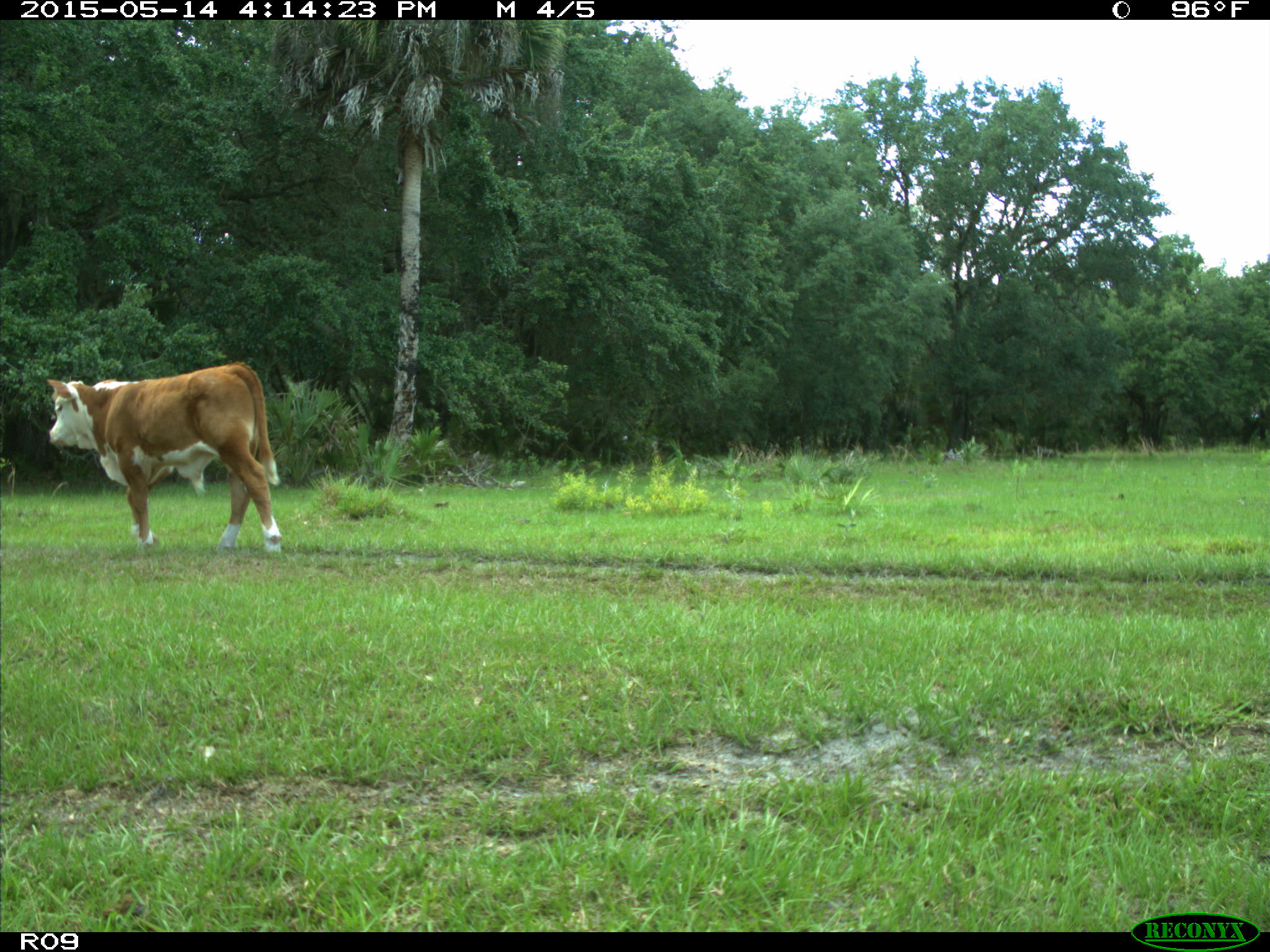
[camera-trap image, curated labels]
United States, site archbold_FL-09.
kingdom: Animalia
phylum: Chordata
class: Mammalia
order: Artiodactyla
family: Bovidae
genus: Bos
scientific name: Bos taurus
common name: domestic cow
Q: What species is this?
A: Bos taurus (domestic cow).